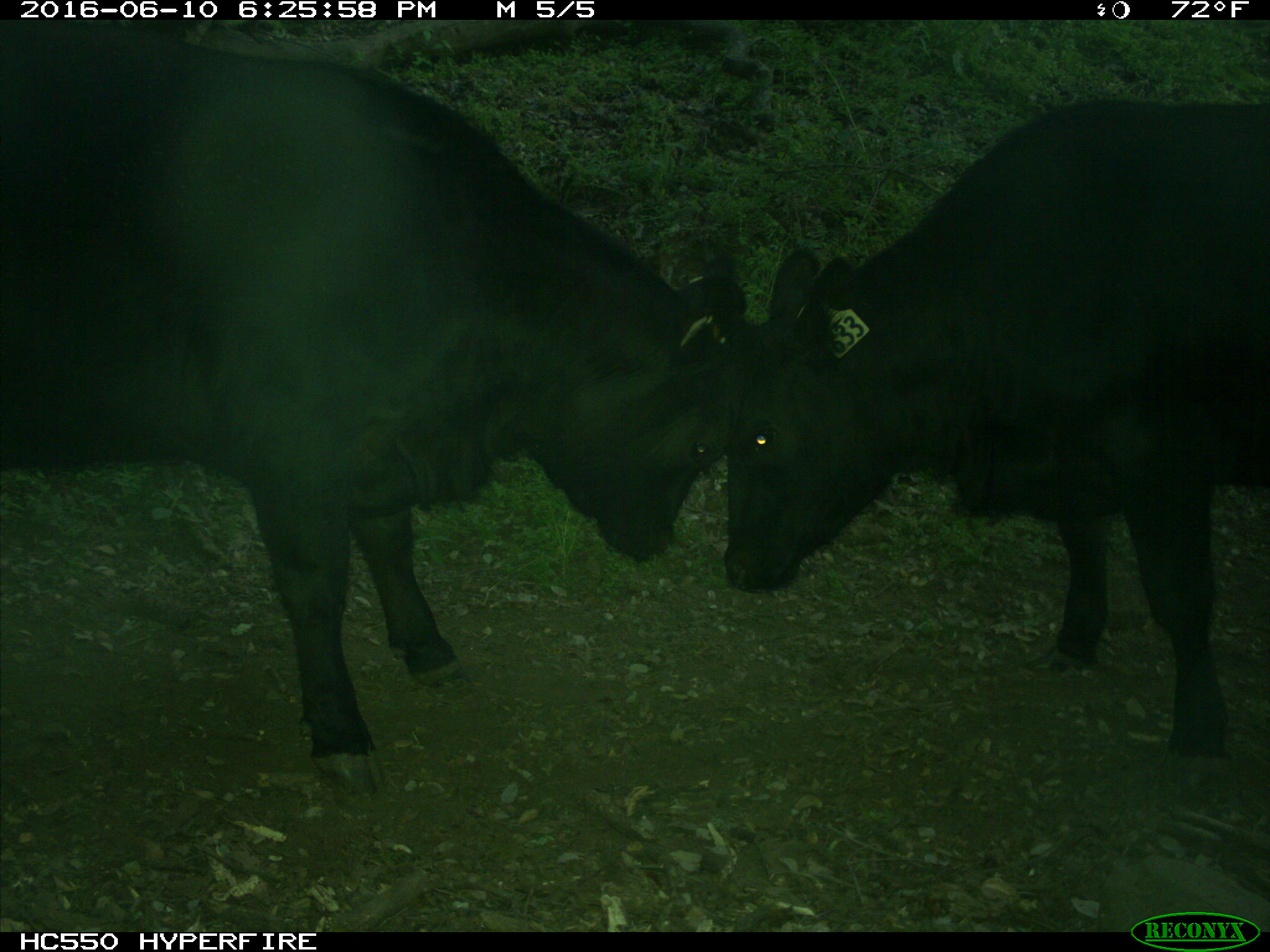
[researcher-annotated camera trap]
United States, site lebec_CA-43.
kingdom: Animalia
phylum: Chordata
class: Mammalia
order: Artiodactyla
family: Bovidae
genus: Bos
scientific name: Bos taurus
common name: domestic cow